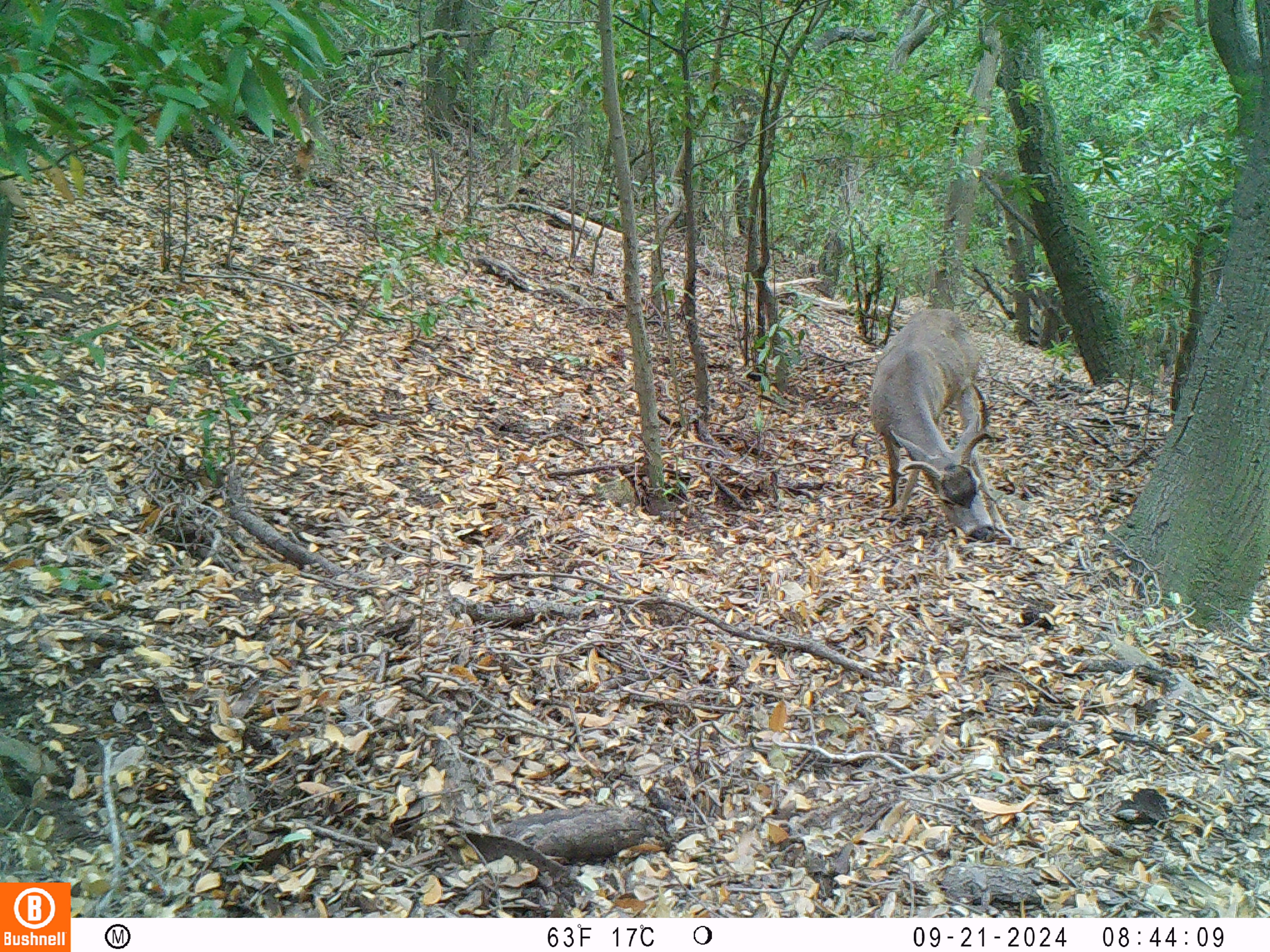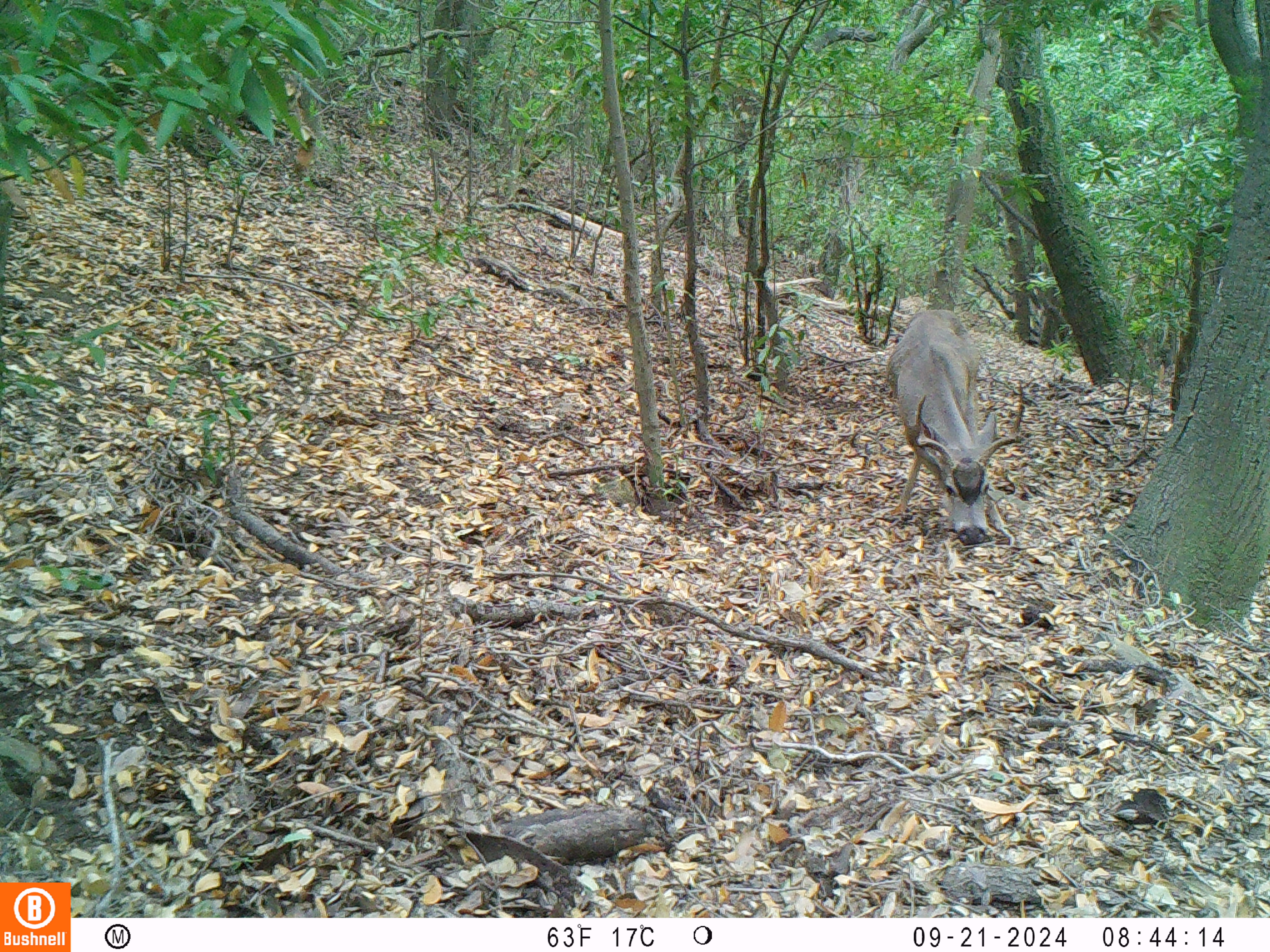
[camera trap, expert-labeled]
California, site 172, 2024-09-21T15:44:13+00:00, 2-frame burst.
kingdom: Animalia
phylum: Chordata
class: Mammalia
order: Artiodactyla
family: Cervidae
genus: Odocoileus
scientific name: Odocoileus hemionus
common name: mule deer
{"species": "mule deer (Odocoileus hemionus)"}